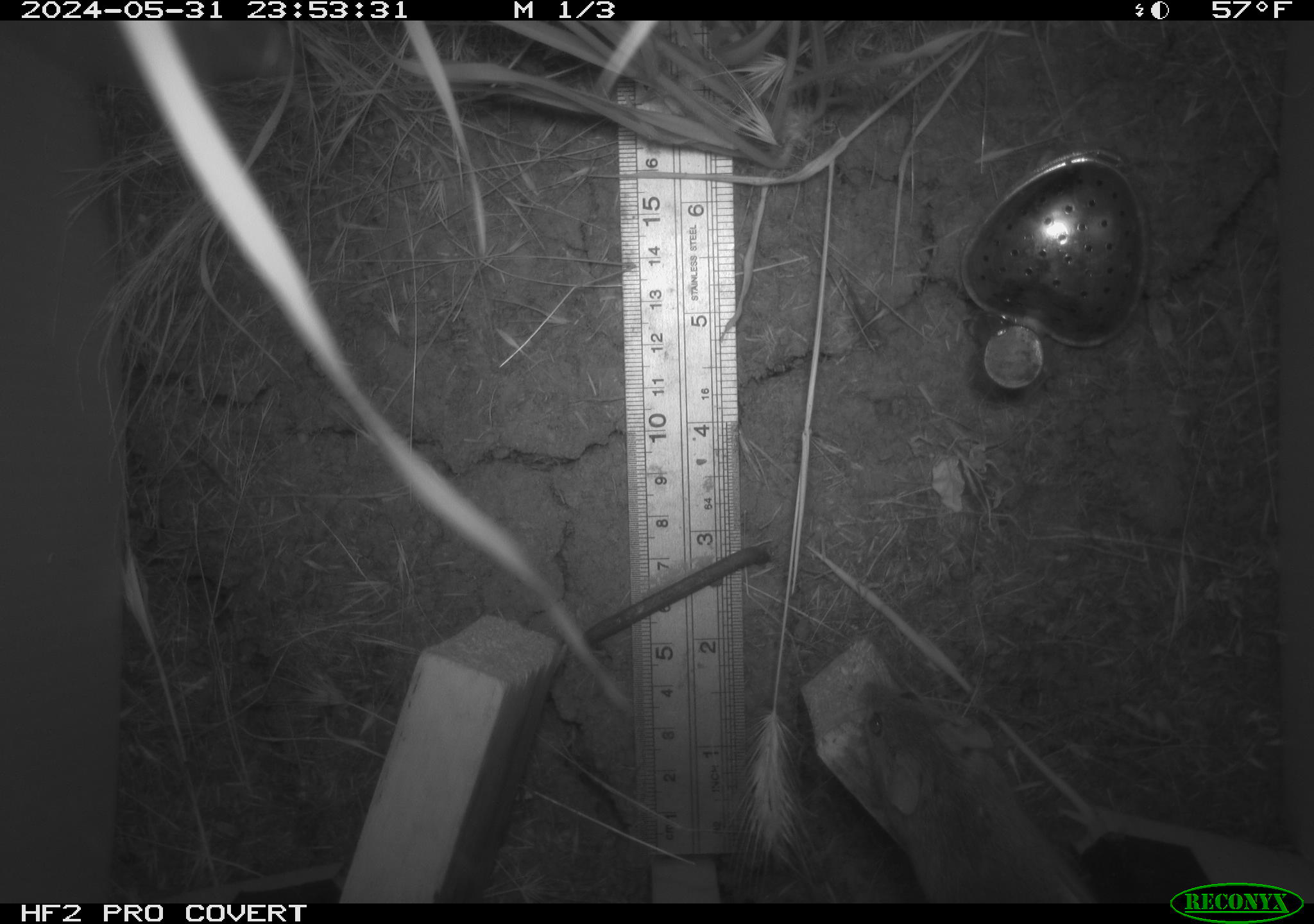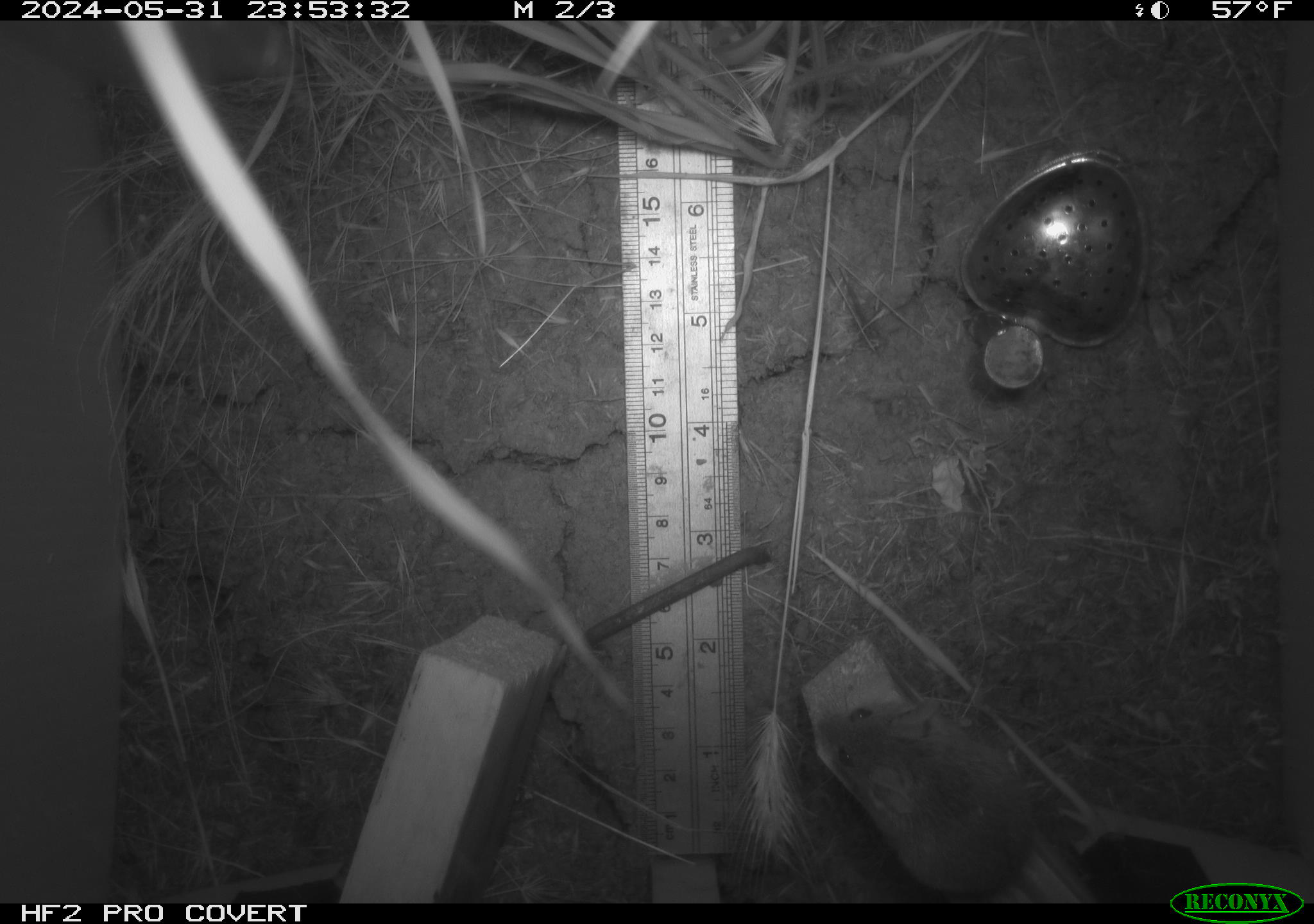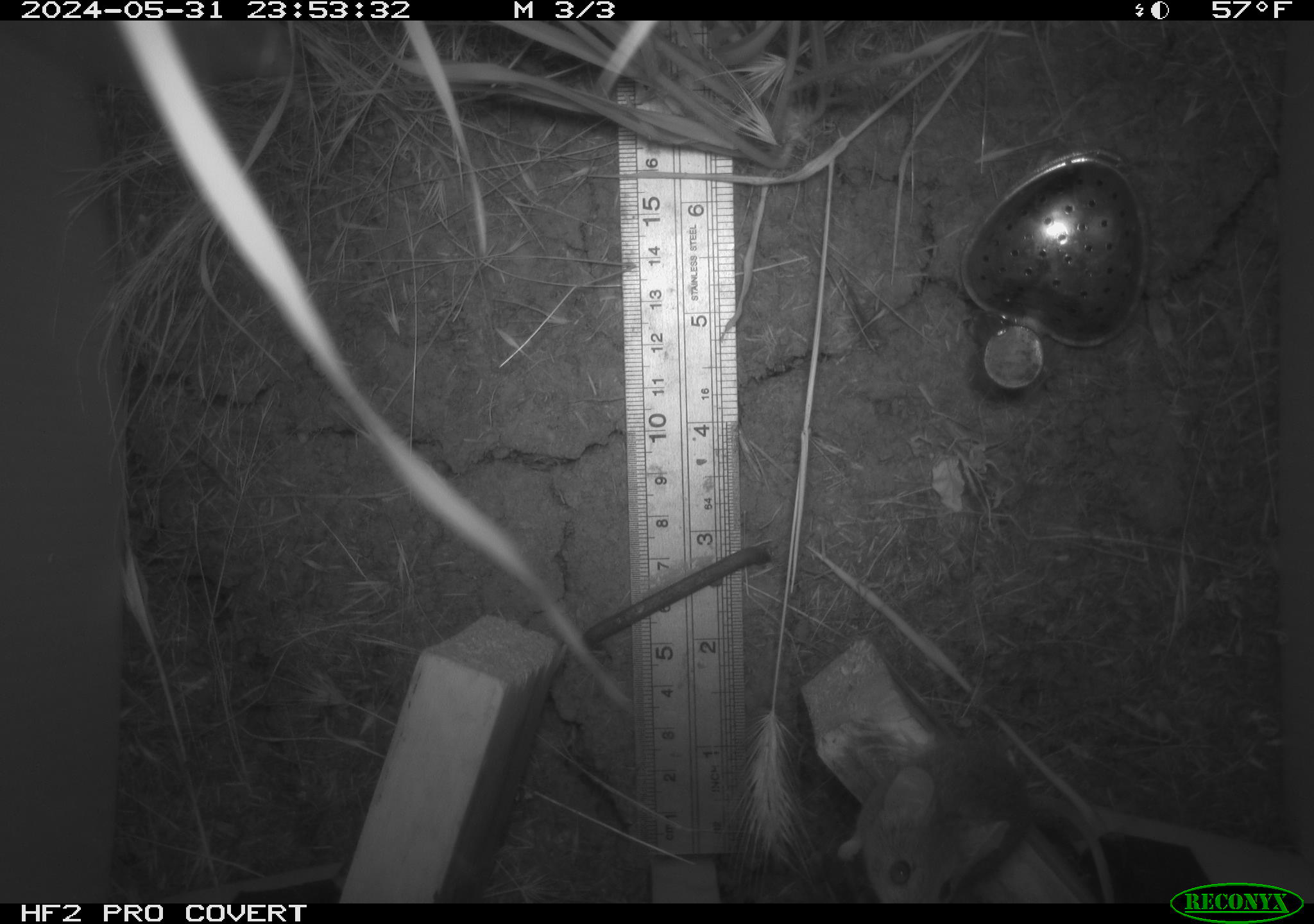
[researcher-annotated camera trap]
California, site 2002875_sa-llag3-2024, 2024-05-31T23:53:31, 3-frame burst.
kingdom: Animalia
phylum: Chordata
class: Mammalia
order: Rodentia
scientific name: Rodentia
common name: rodent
Rodent (Rodentia).